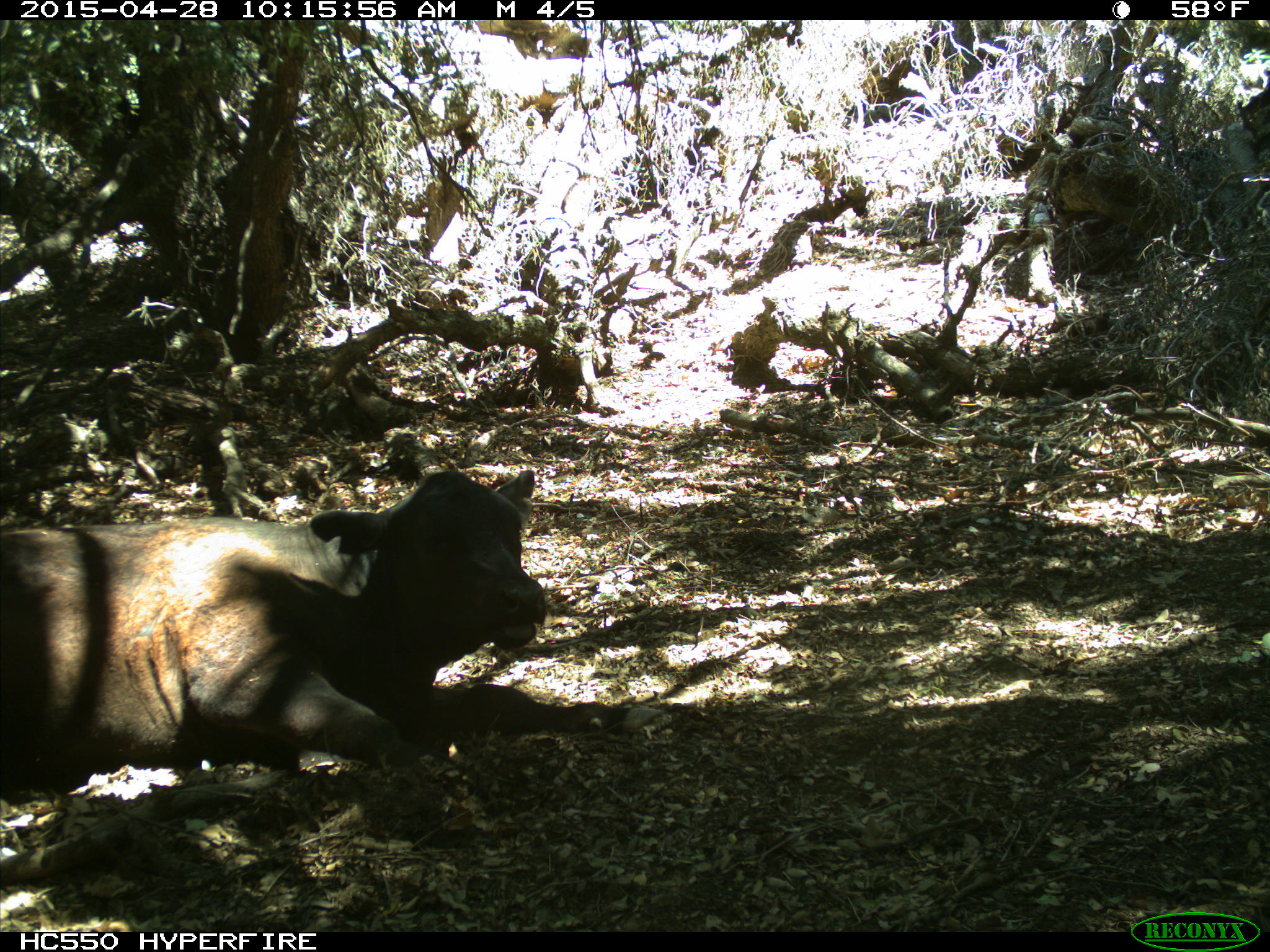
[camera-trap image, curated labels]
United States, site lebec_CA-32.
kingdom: Animalia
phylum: Chordata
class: Mammalia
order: Artiodactyla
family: Bovidae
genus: Bos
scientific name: Bos taurus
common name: domestic cow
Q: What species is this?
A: Bos taurus (domestic cow).